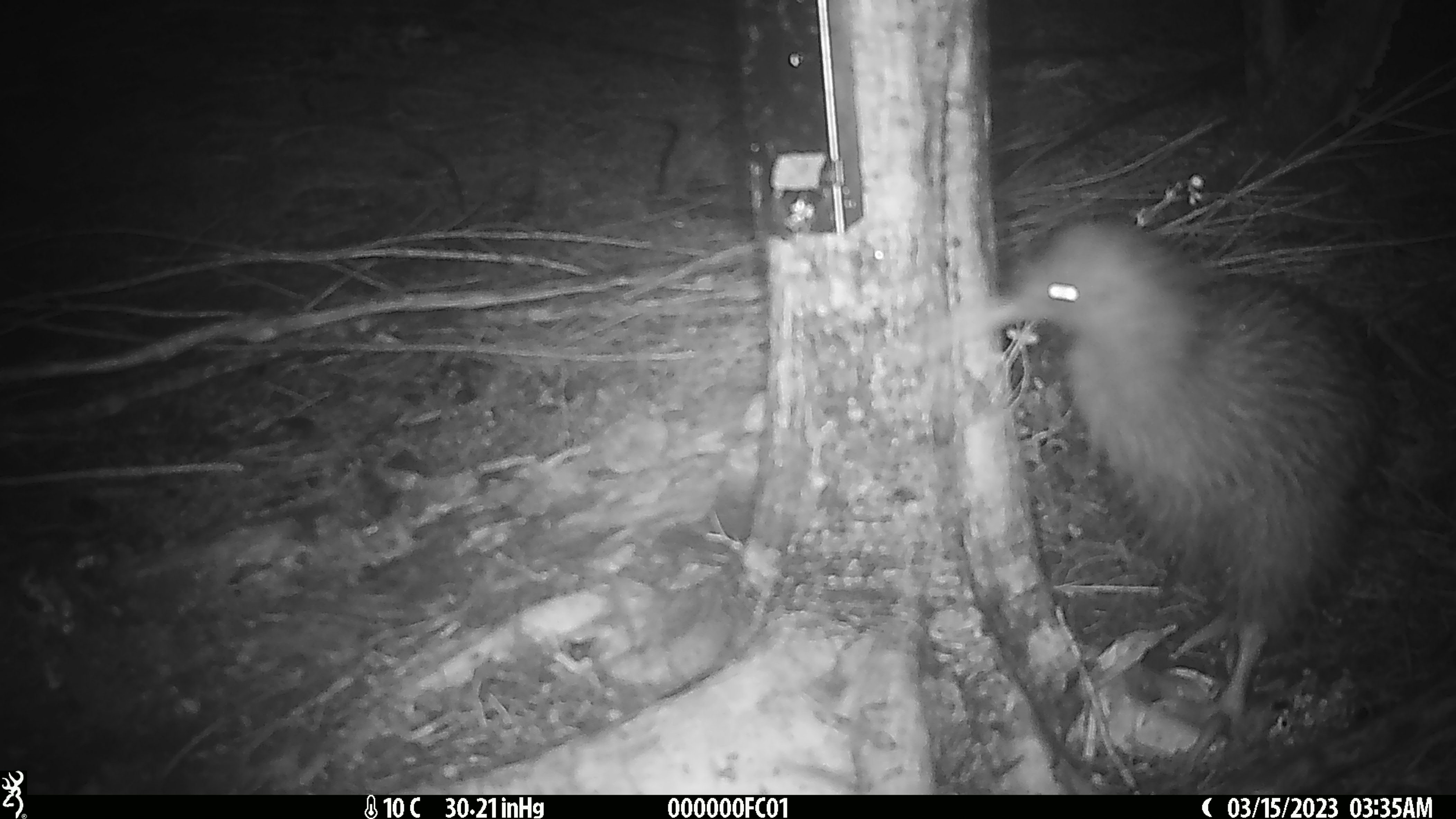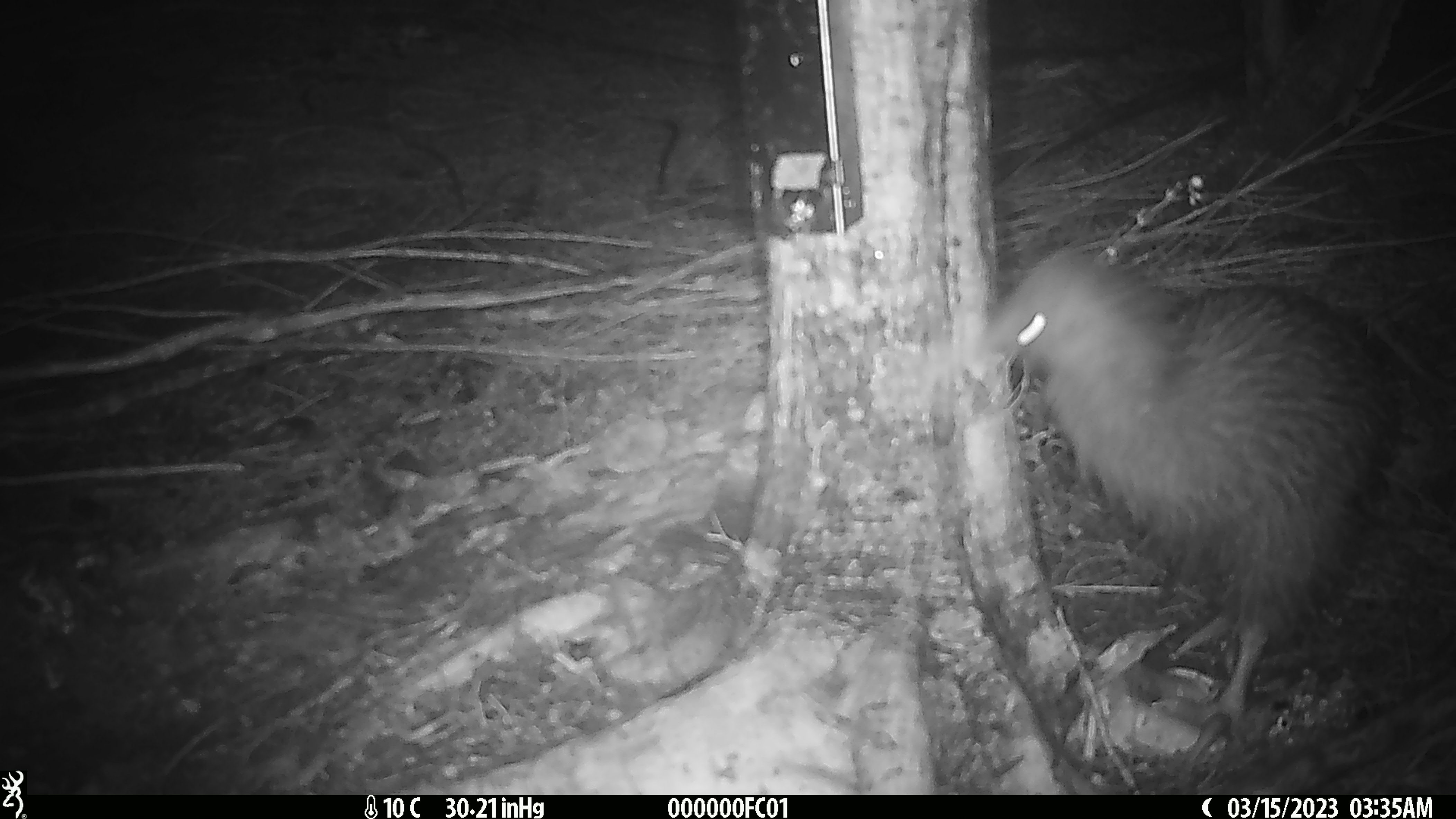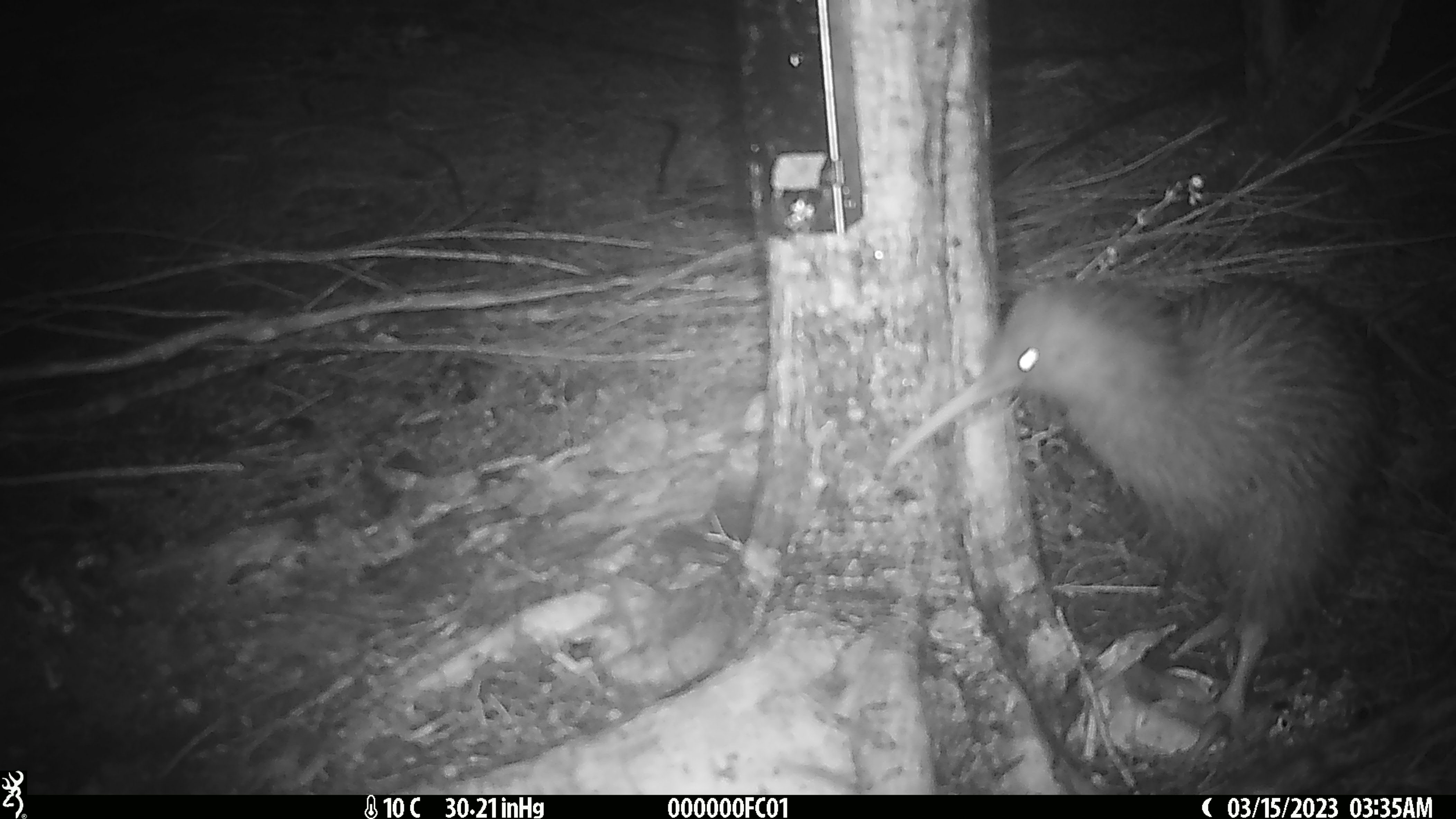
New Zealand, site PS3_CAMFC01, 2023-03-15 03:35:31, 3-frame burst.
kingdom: Animalia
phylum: Chordata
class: Aves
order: Apterygiformes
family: Apterygidae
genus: Apteryx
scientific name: Apteryx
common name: kiwi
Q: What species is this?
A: Kiwi (Apteryx).